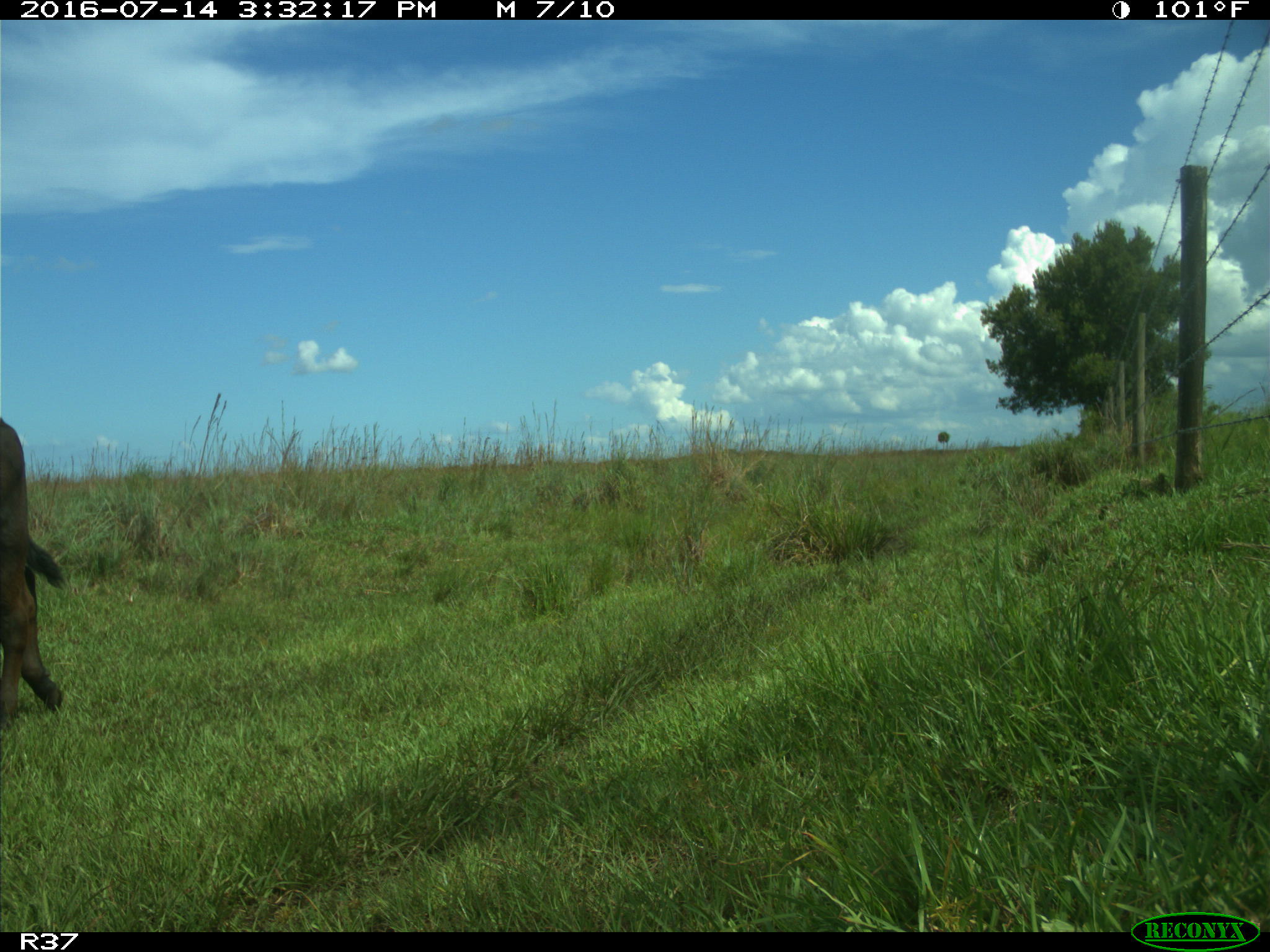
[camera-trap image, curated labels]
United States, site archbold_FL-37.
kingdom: Animalia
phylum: Chordata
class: Mammalia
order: Artiodactyla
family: Bovidae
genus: Bos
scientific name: Bos taurus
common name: domestic cow